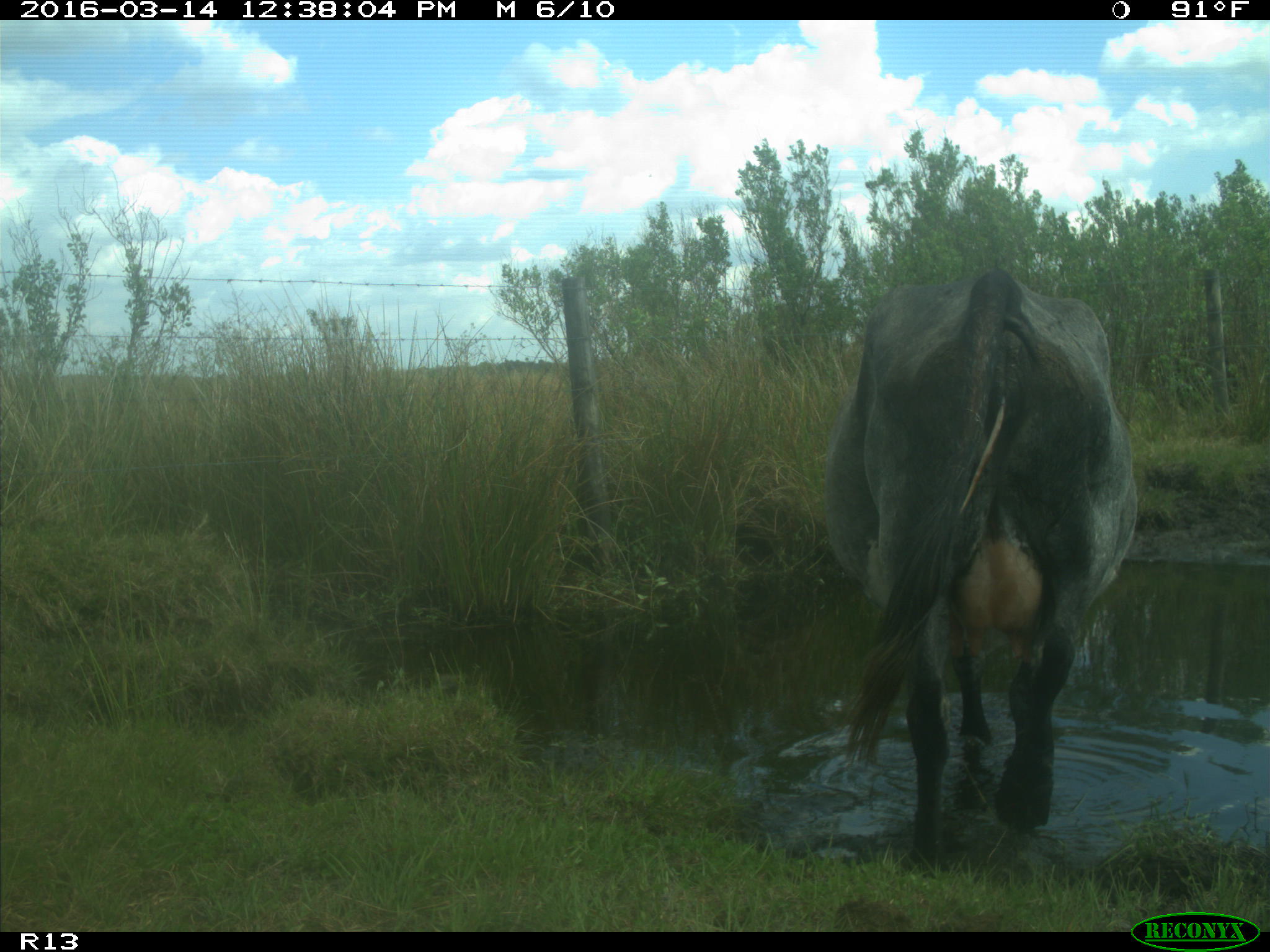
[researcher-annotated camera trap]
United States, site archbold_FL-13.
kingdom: Animalia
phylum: Chordata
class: Mammalia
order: Artiodactyla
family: Bovidae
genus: Bos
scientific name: Bos taurus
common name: domestic cow